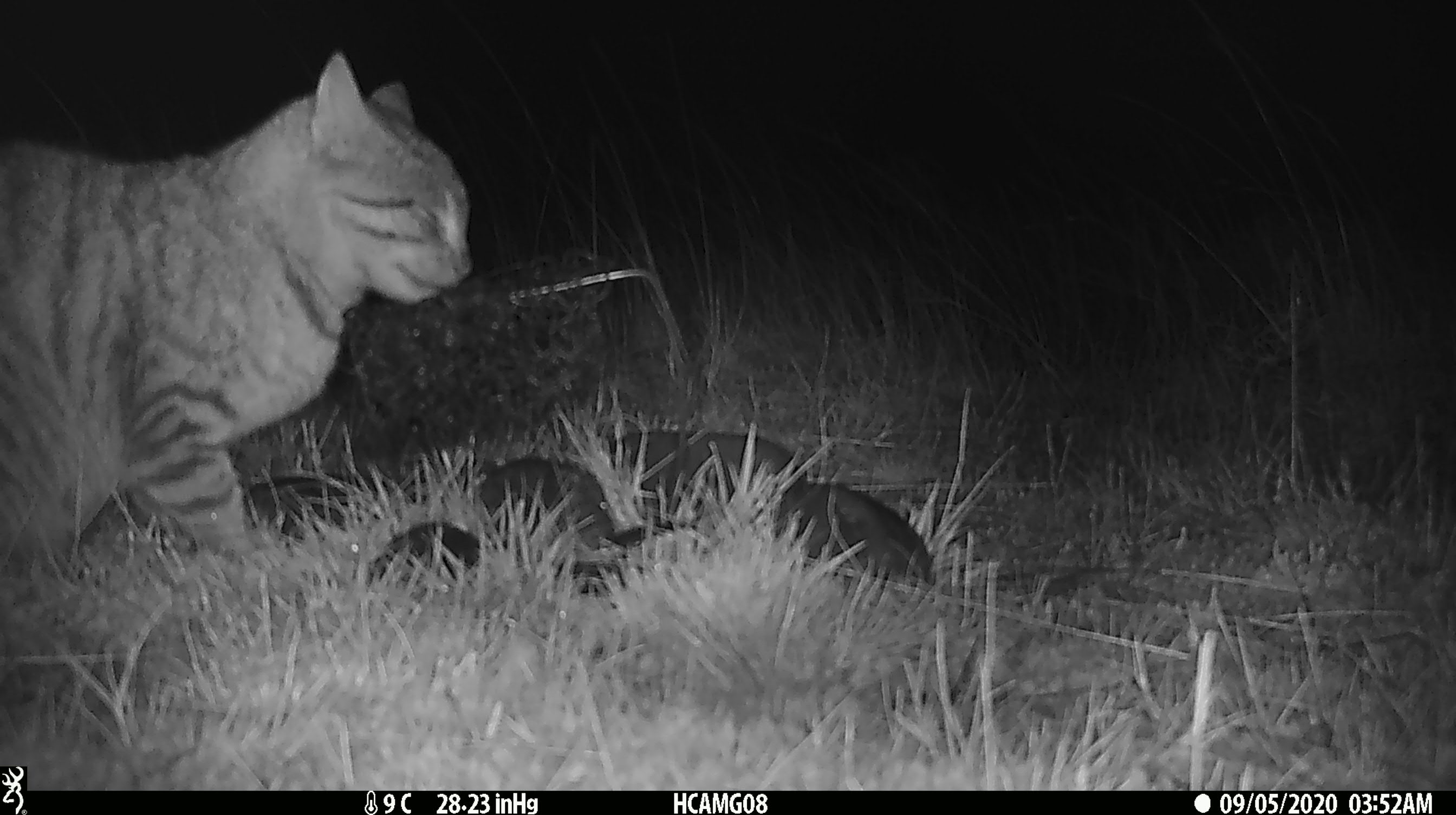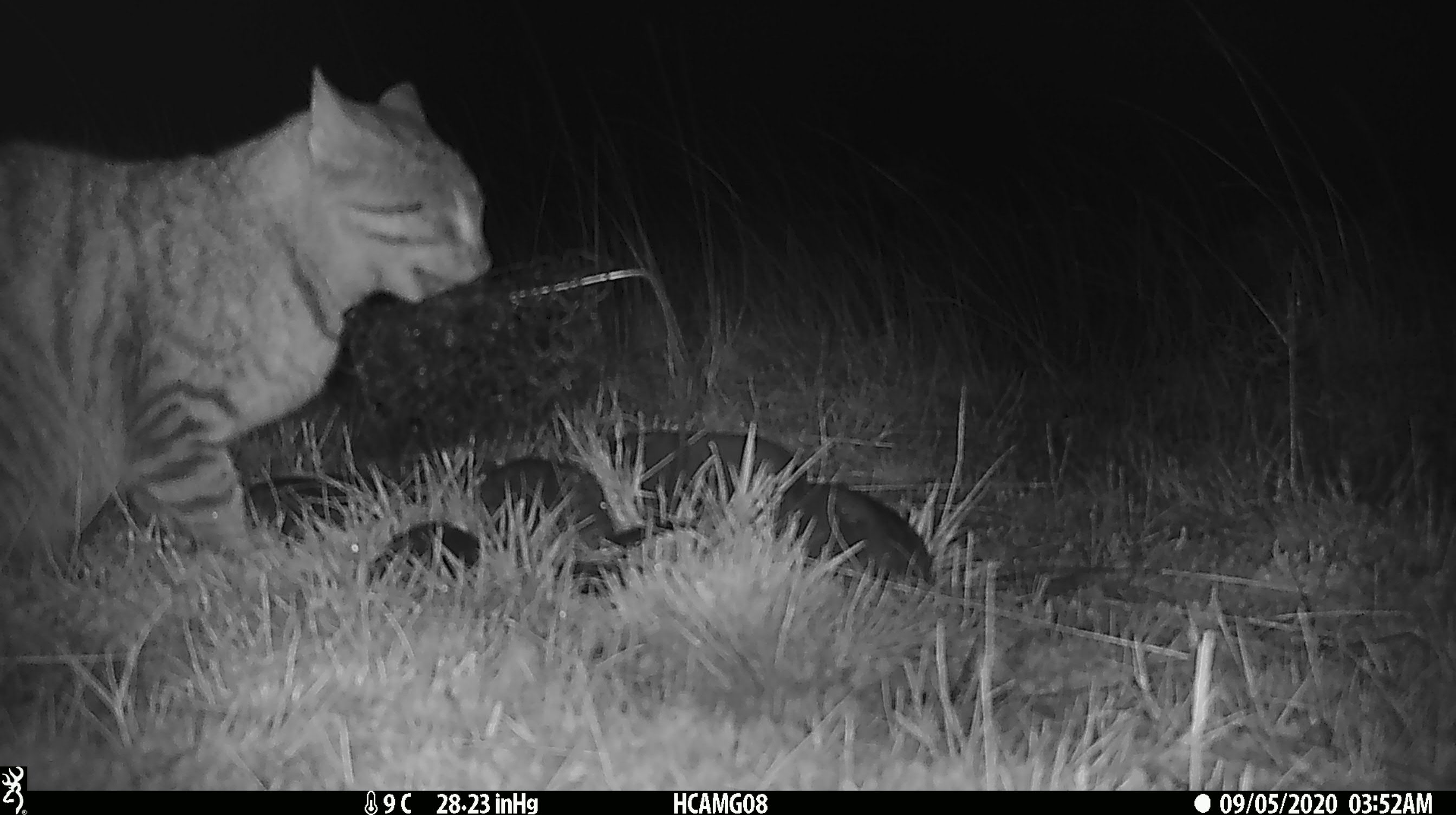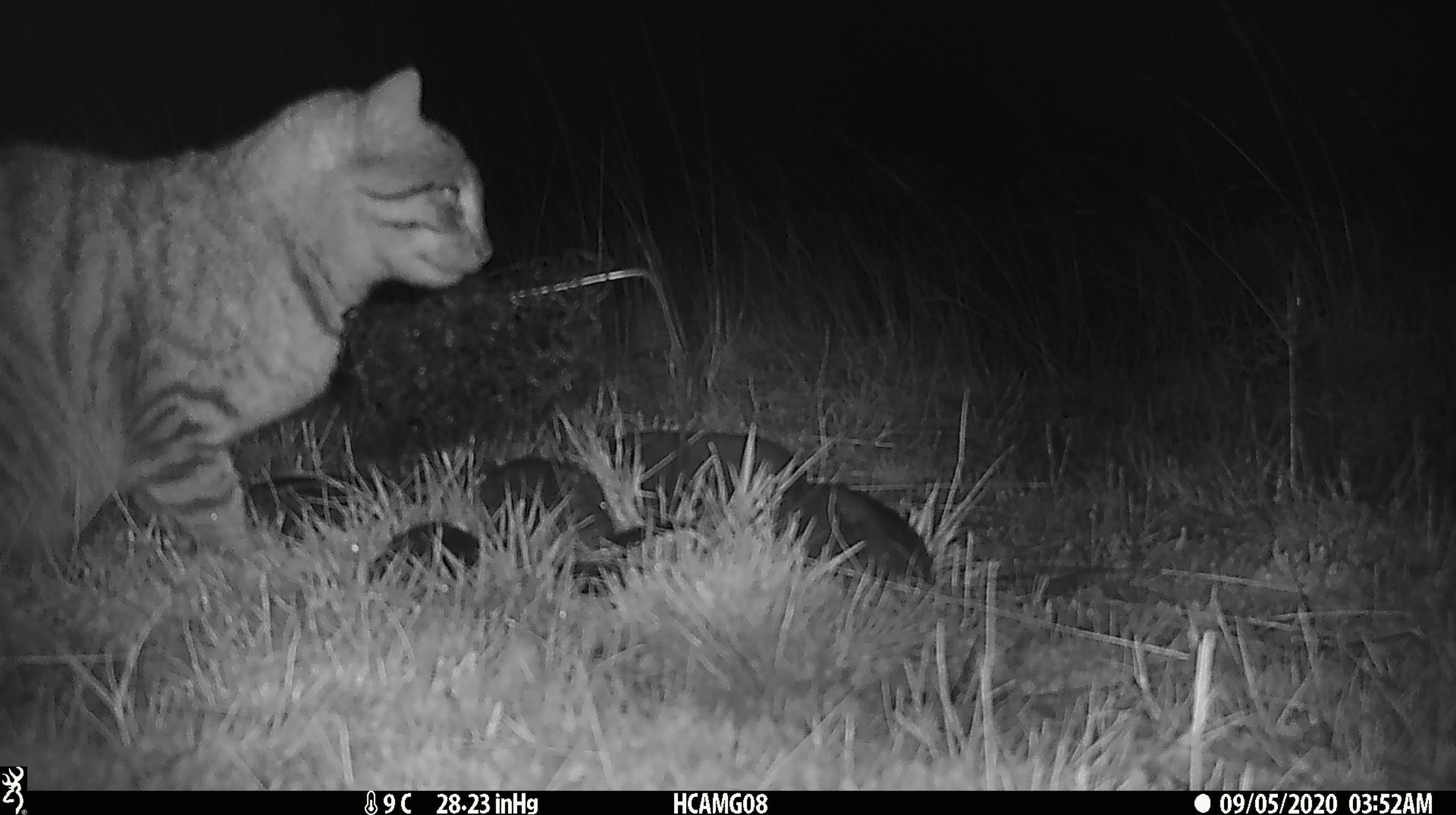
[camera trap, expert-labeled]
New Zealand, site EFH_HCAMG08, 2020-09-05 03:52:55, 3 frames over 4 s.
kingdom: Animalia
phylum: Chordata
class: Mammalia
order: Carnivora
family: Felidae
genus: Felis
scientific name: Felis catus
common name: domestic cat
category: cat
Cat (domestic cat) (Felis catus).